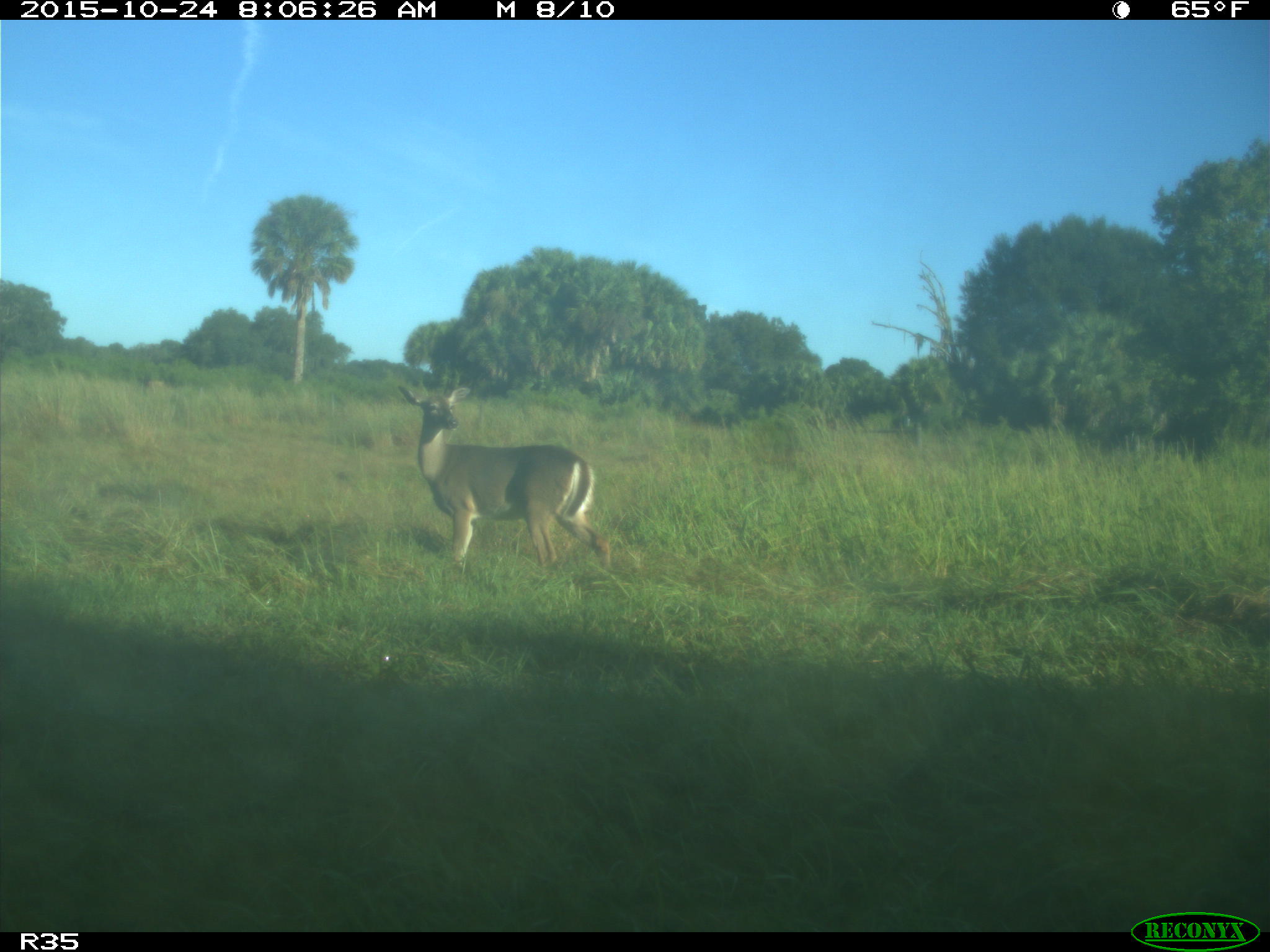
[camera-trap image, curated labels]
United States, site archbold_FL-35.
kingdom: Animalia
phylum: Chordata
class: Mammalia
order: Artiodactyla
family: Cervidae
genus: Odocoileus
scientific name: Odocoileus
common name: deer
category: unidentified deer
Unidentified deer (deer) (Odocoileus).